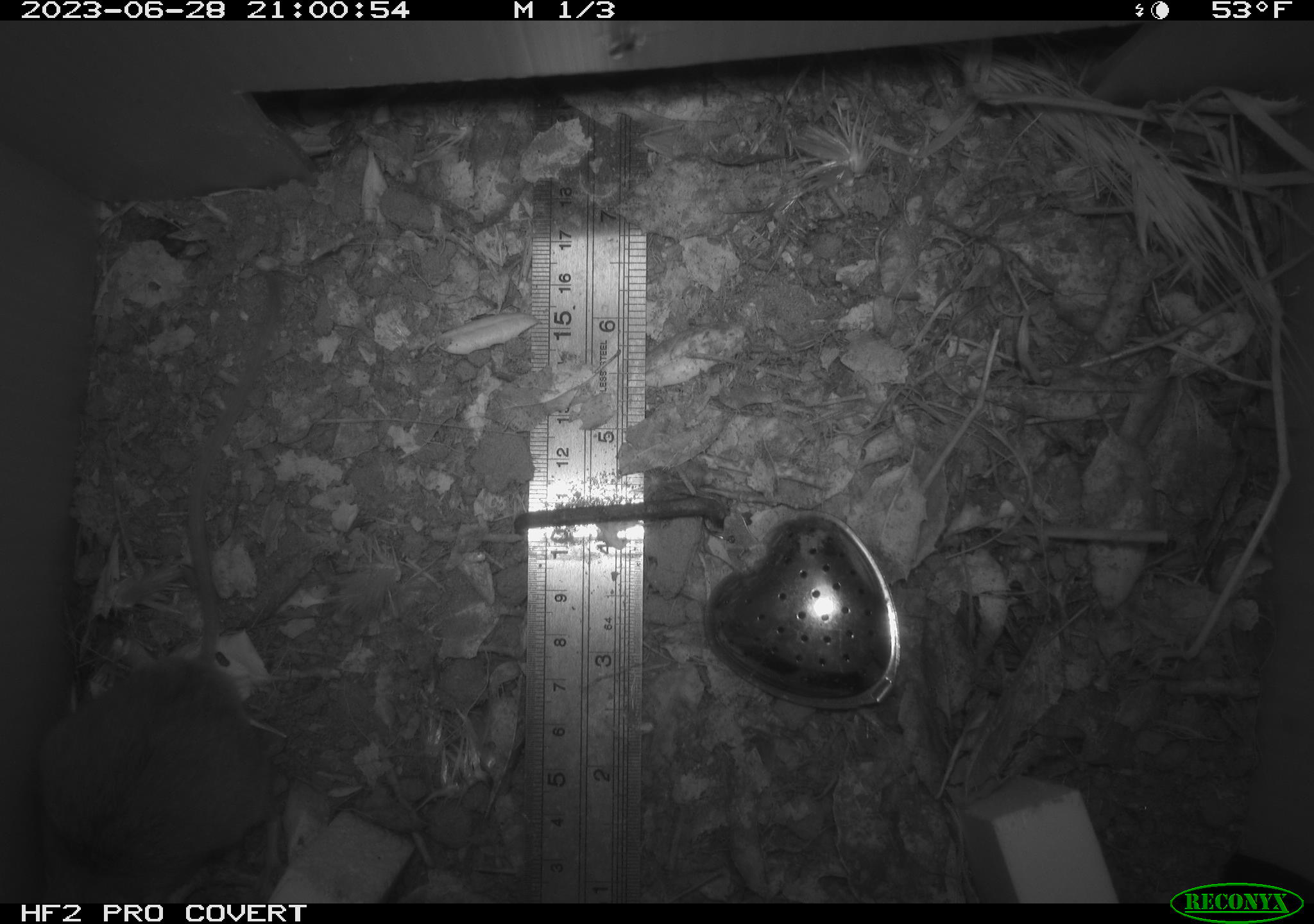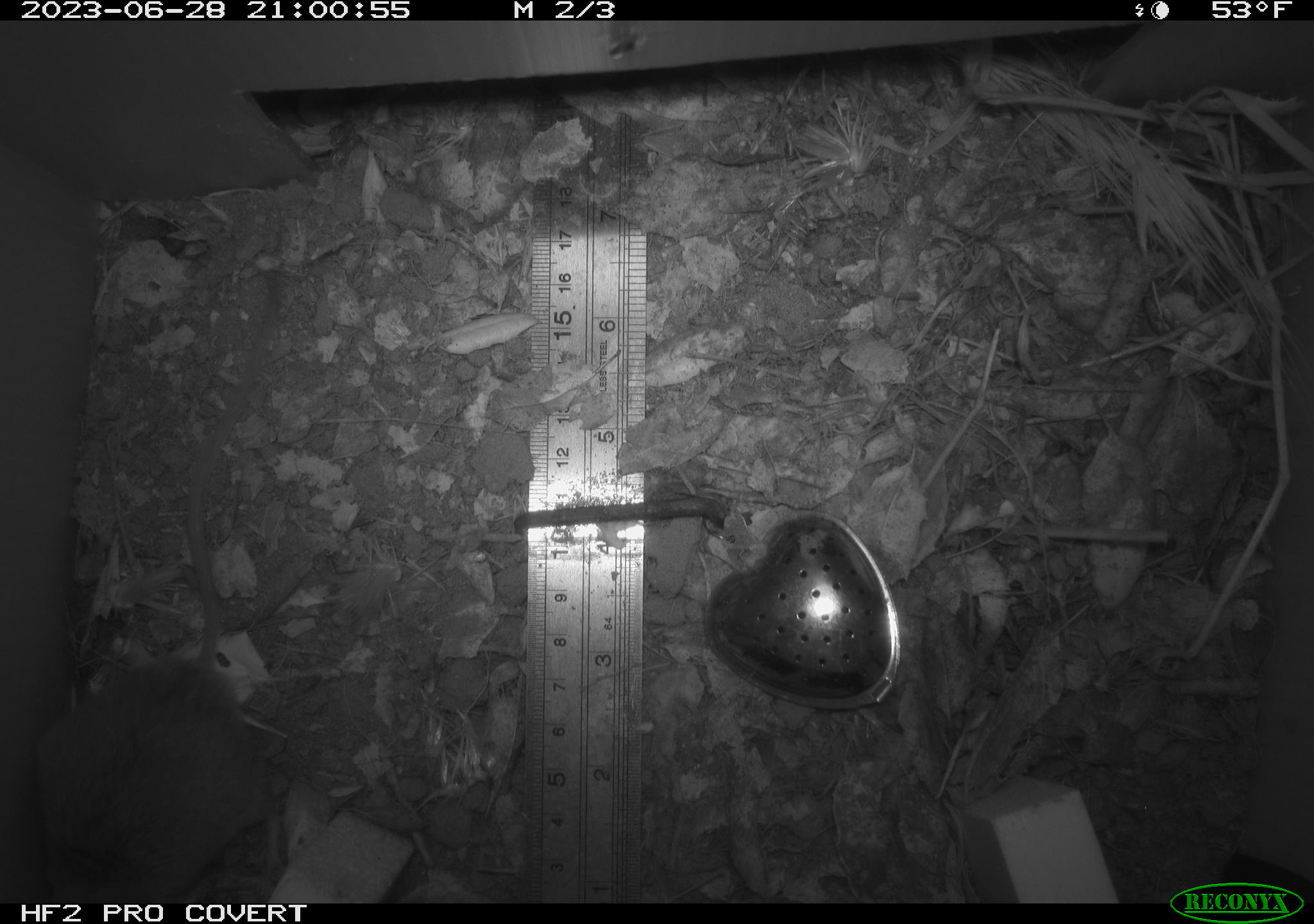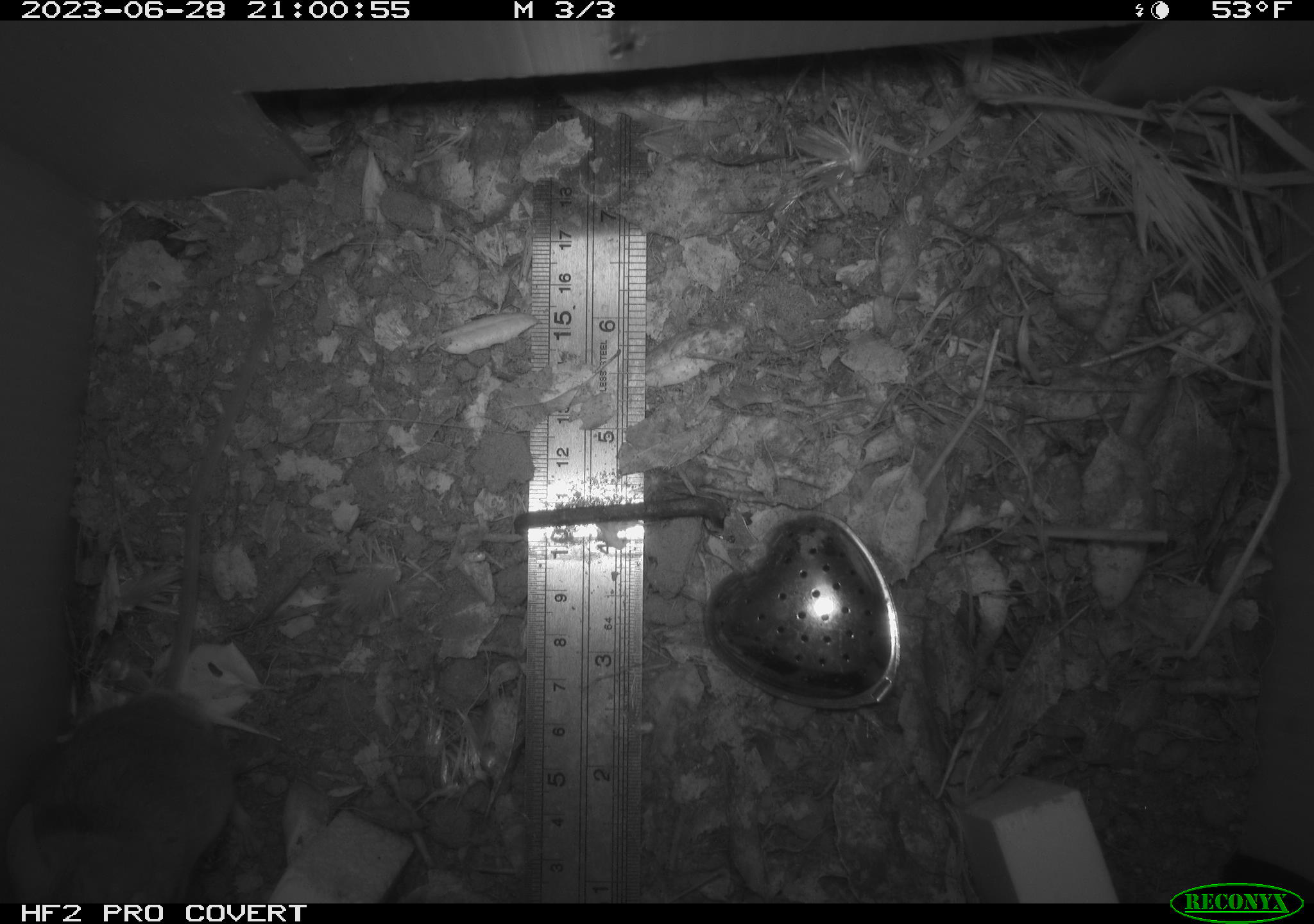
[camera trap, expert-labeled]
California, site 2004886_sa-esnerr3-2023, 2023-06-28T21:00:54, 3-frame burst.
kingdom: Animalia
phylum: Chordata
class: Mammalia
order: Rodentia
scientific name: Rodentia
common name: mouse species